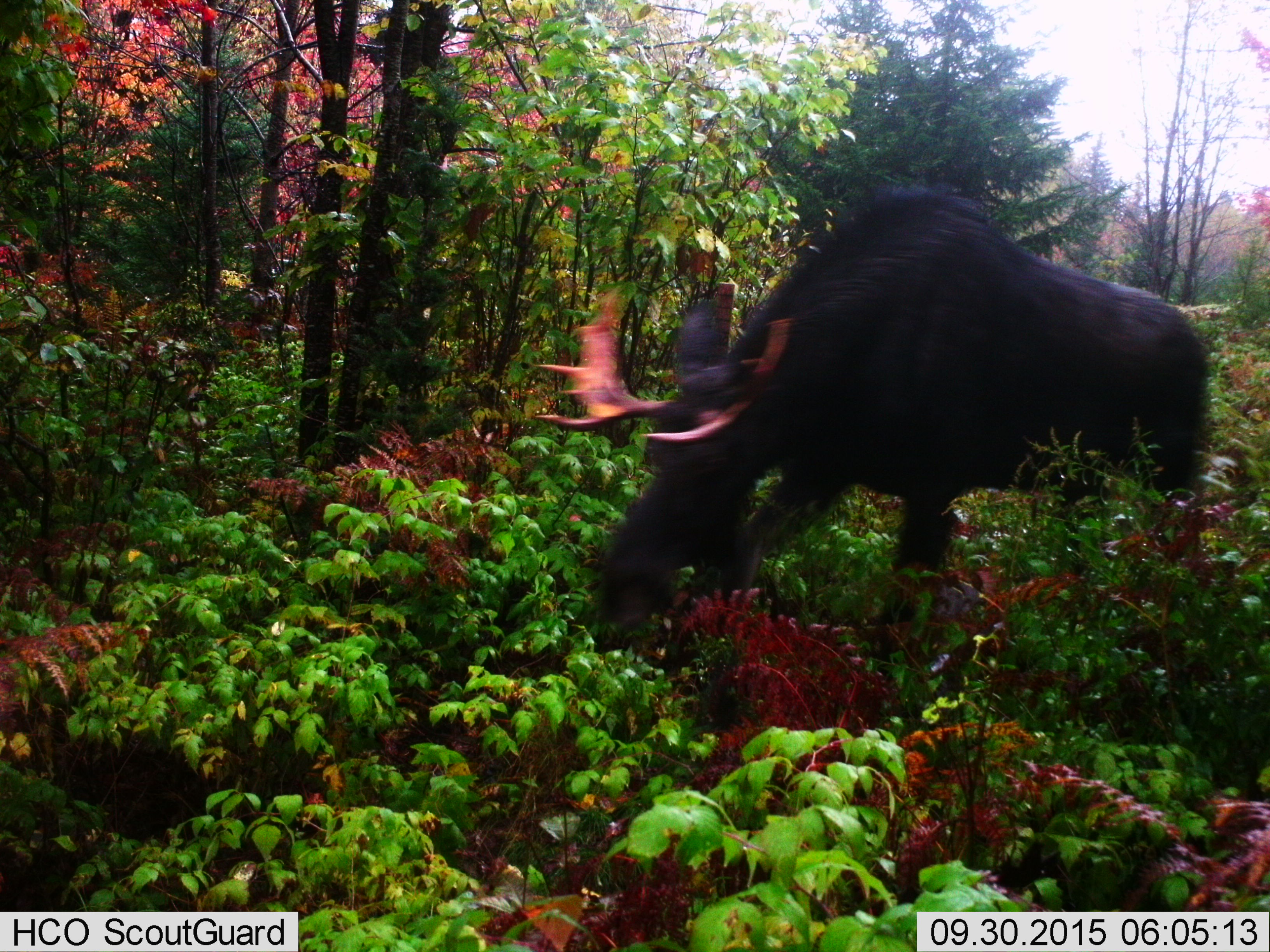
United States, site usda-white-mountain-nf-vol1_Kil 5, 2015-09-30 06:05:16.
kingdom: Animalia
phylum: Chordata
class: Mammalia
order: Artiodactyla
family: Cervidae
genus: Alces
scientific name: Alces alces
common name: moose